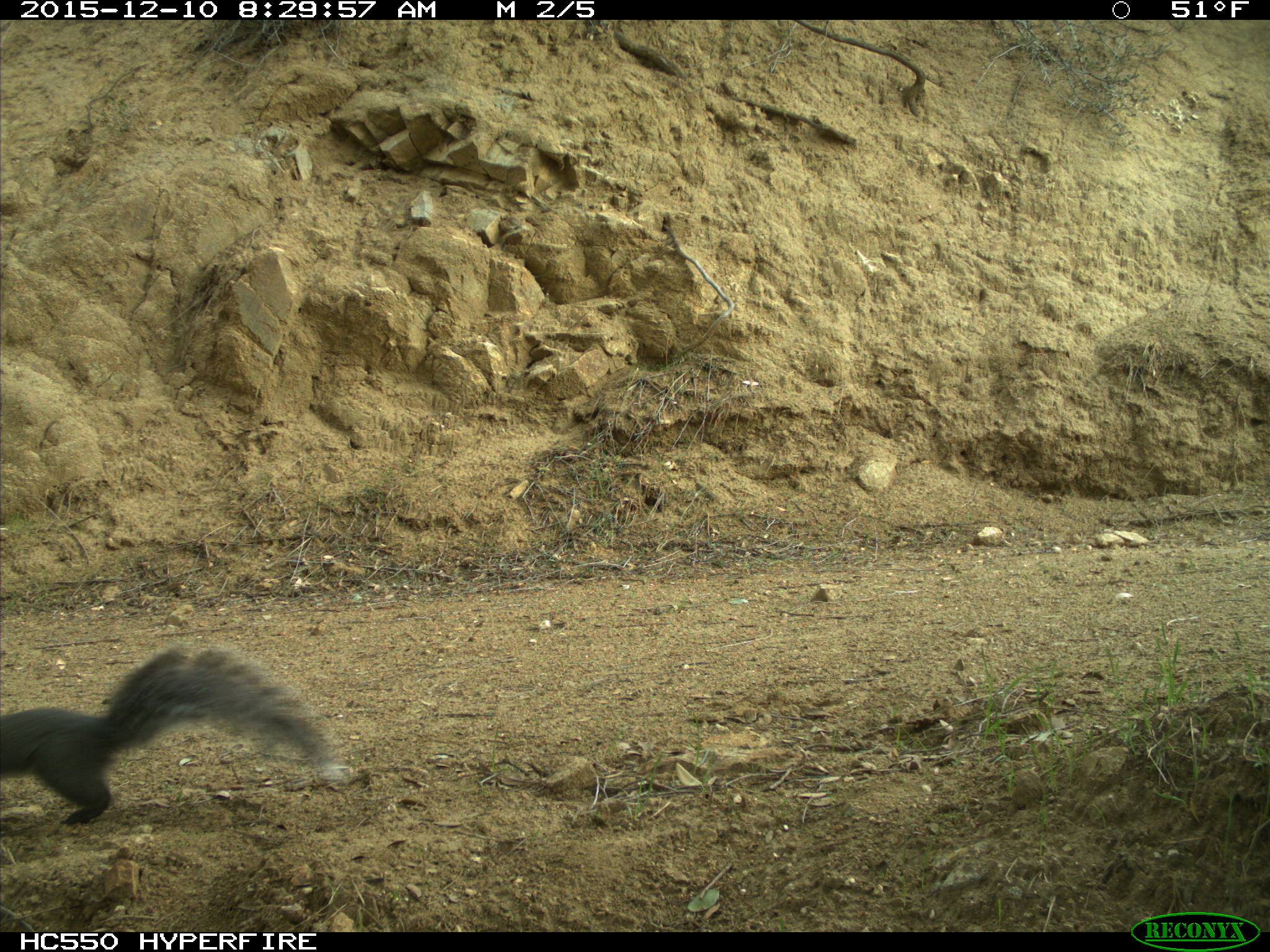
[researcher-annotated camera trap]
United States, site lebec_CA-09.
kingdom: Animalia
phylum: Chordata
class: Mammalia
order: Rodentia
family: Sciuridae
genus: Sciurus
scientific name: Sciurus carolinensis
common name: eastern gray squirrel